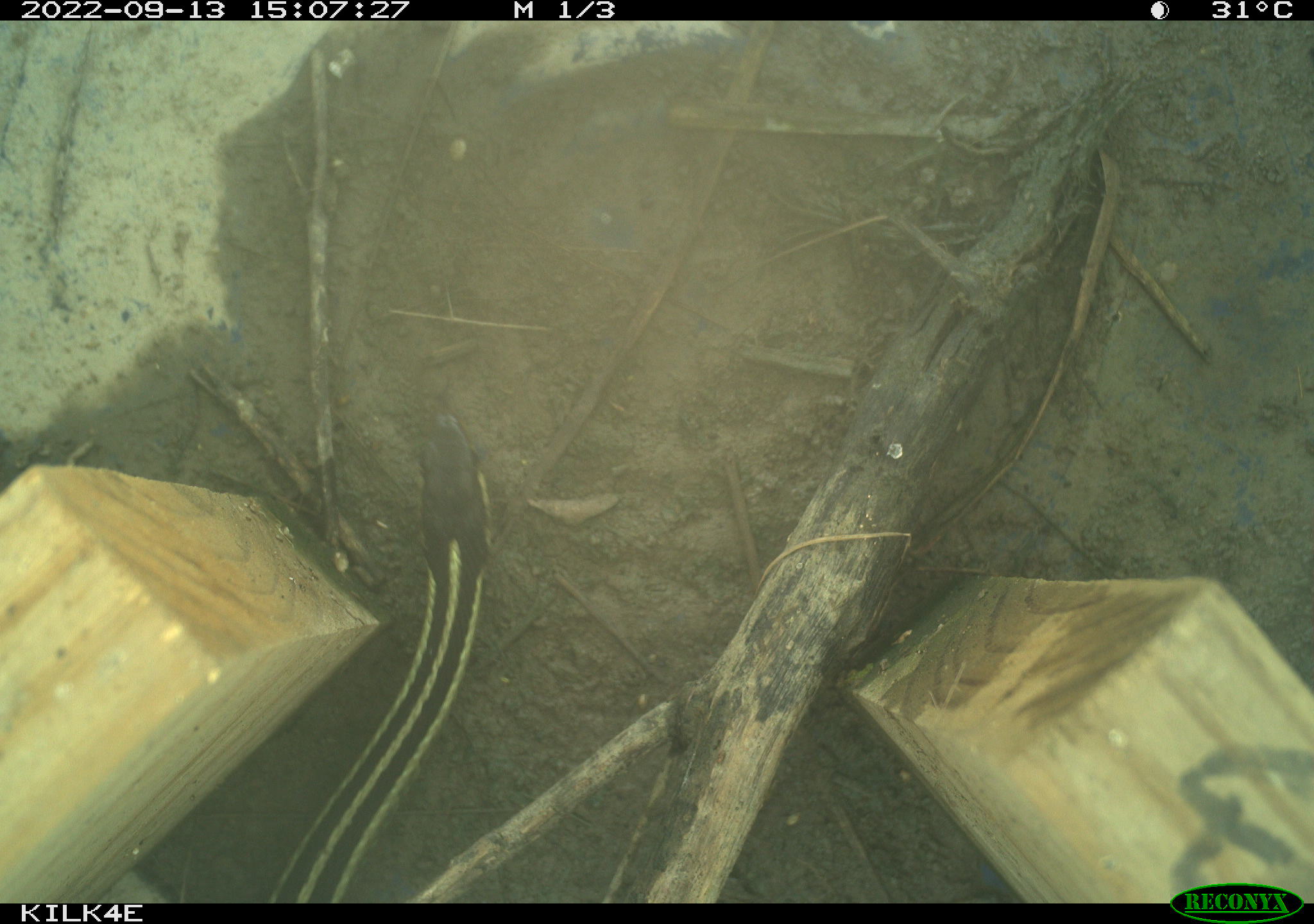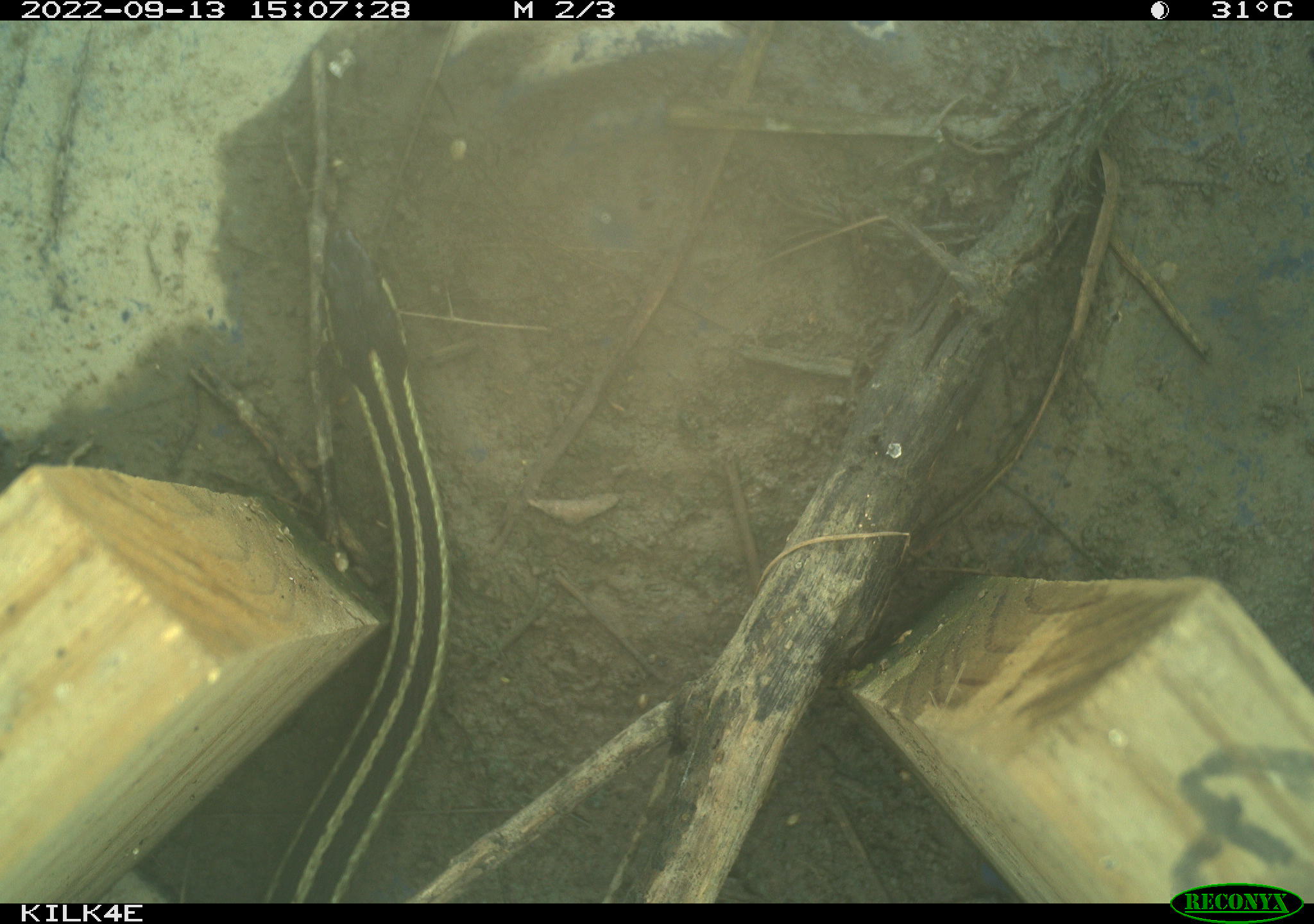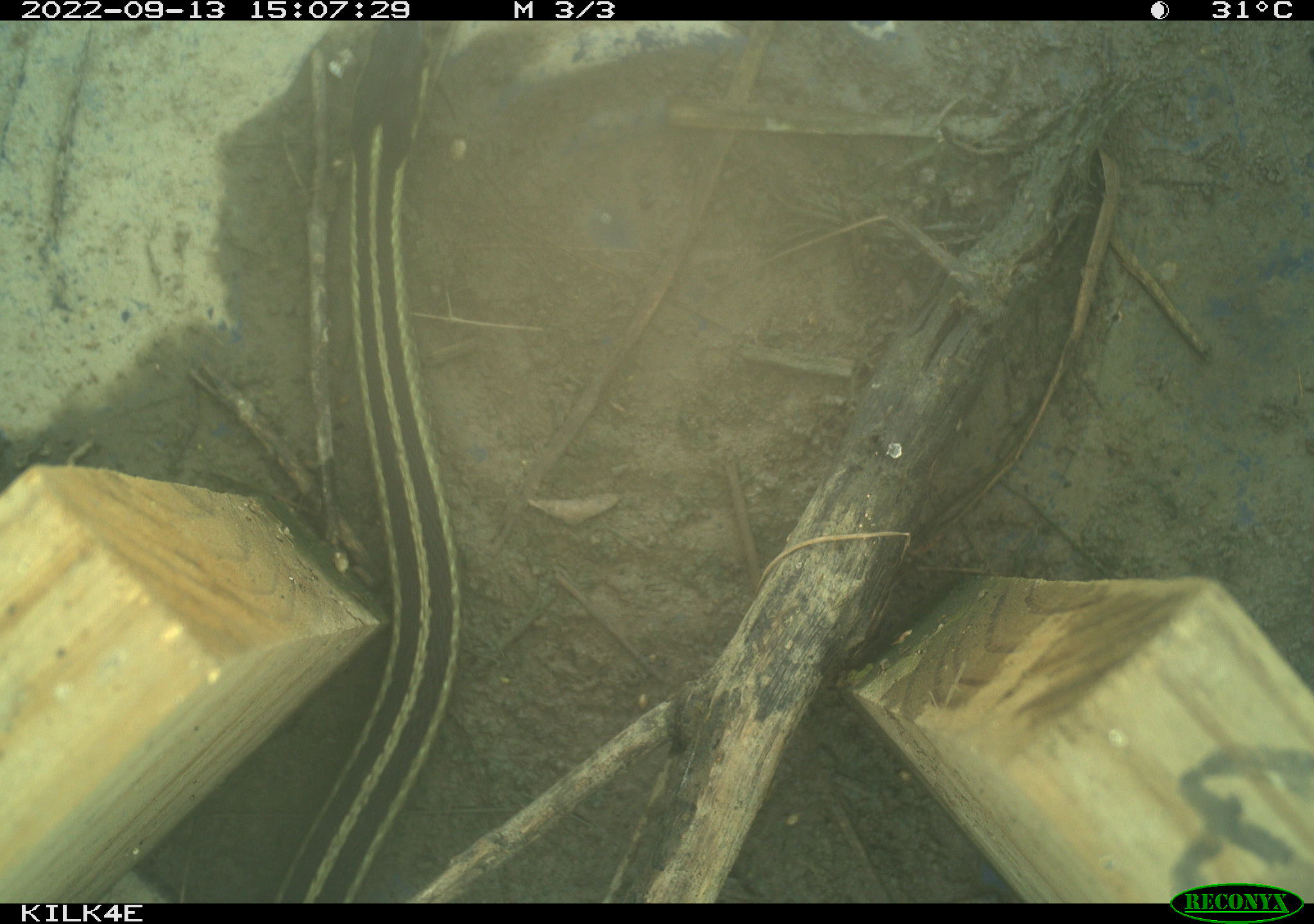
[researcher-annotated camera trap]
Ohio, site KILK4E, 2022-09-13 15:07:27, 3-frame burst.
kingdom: Animalia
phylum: Chordata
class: Reptilia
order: Squamata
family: Colubridae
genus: Thamnophis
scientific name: Thamnophis sirtalis sirtalis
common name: eastern gartersnake